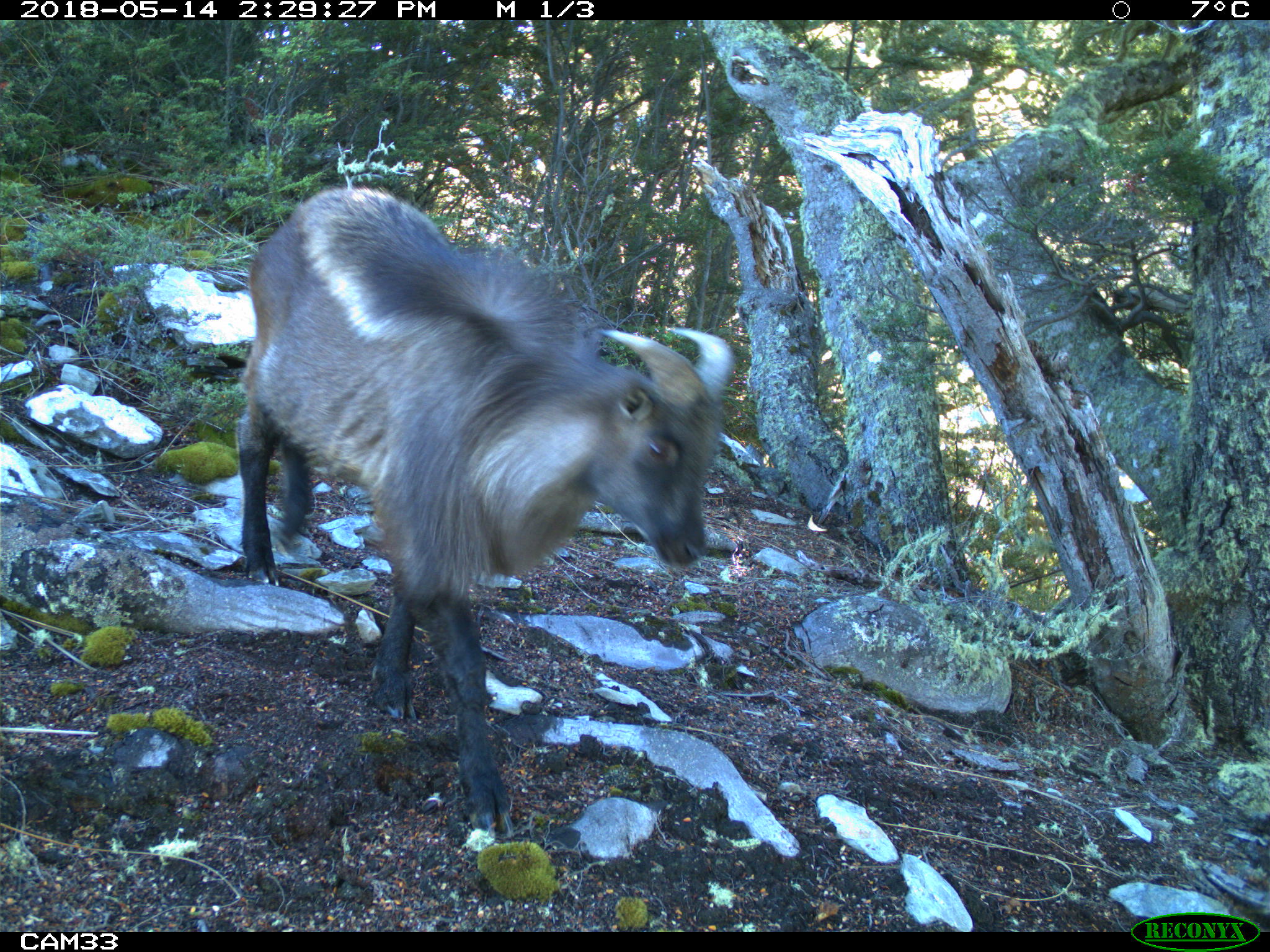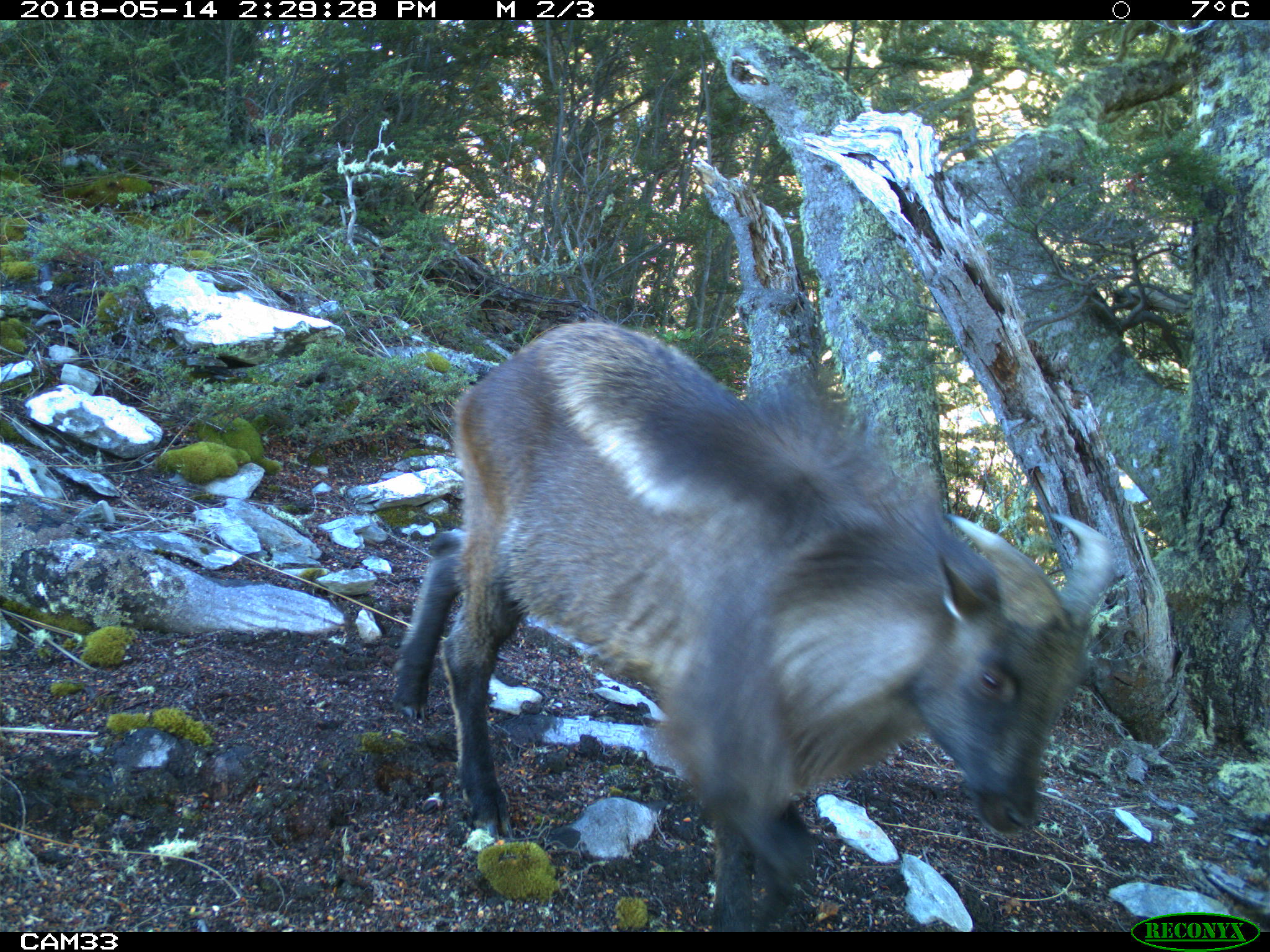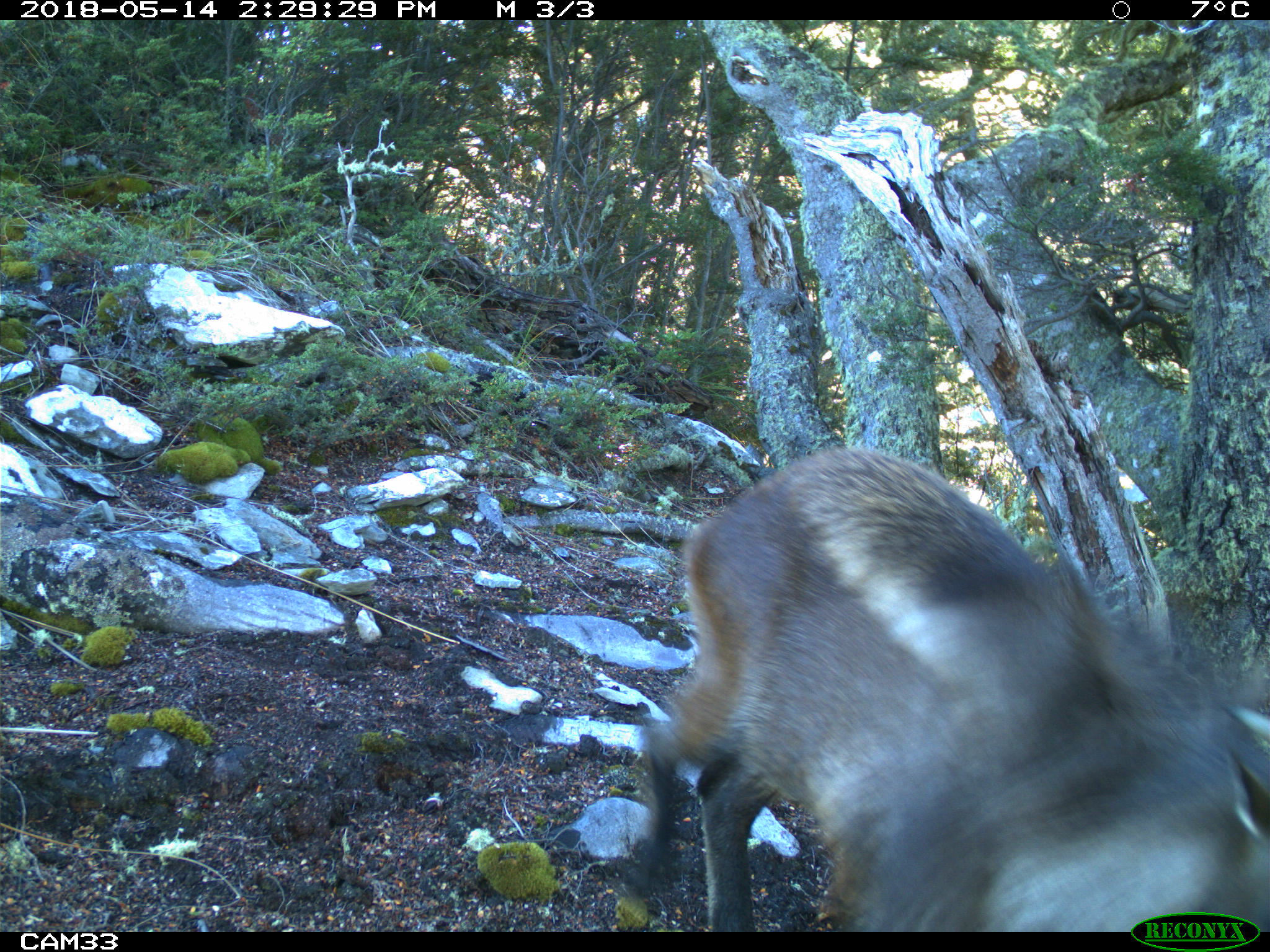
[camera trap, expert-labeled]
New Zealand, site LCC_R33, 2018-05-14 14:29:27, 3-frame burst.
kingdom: Animalia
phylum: Chordata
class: Mammalia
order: Artiodactyla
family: Bovidae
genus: Nilgiritragus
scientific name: Nilgiritragus hylocrius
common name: tahr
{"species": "tahr (Nilgiritragus hylocrius)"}